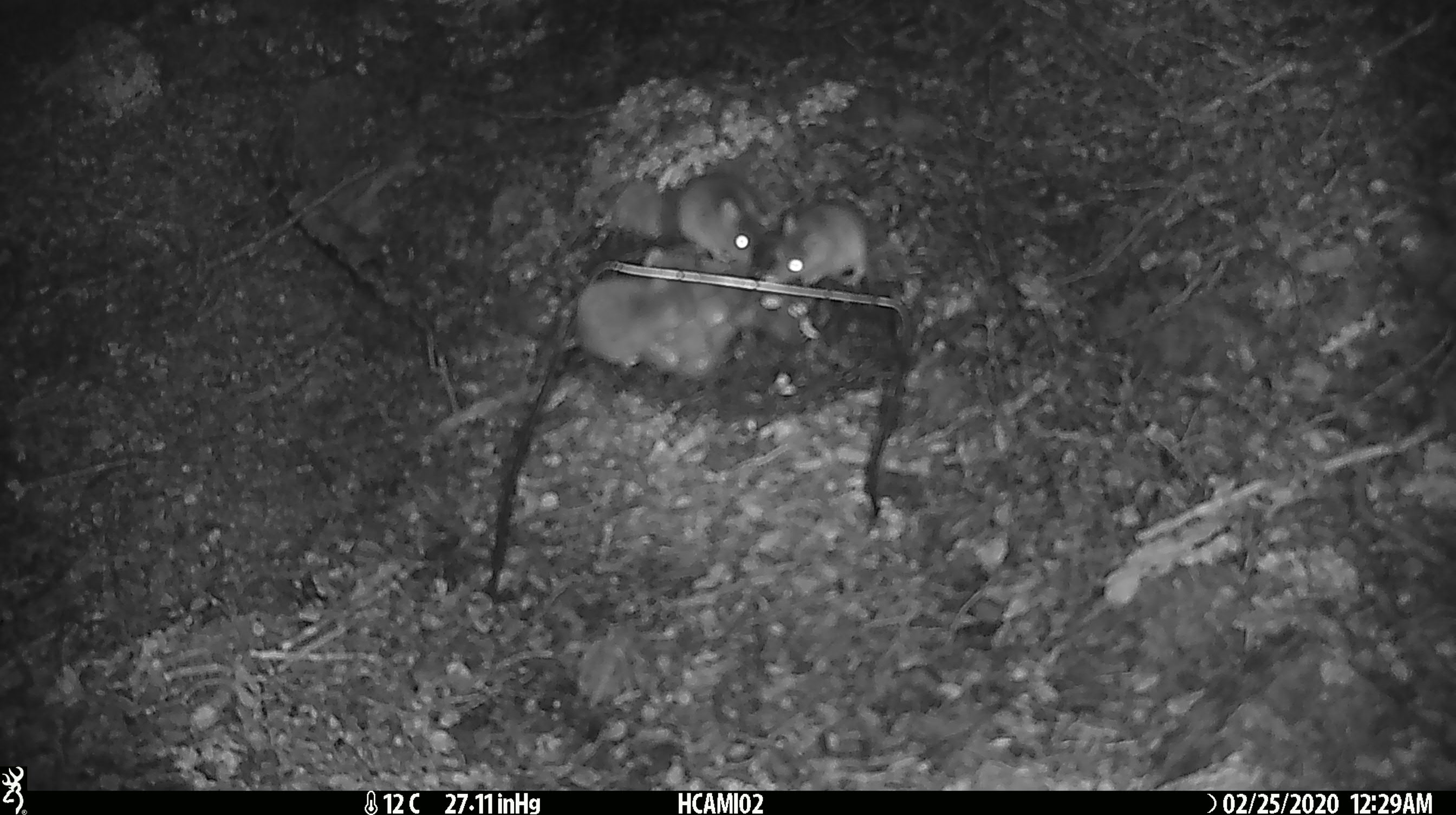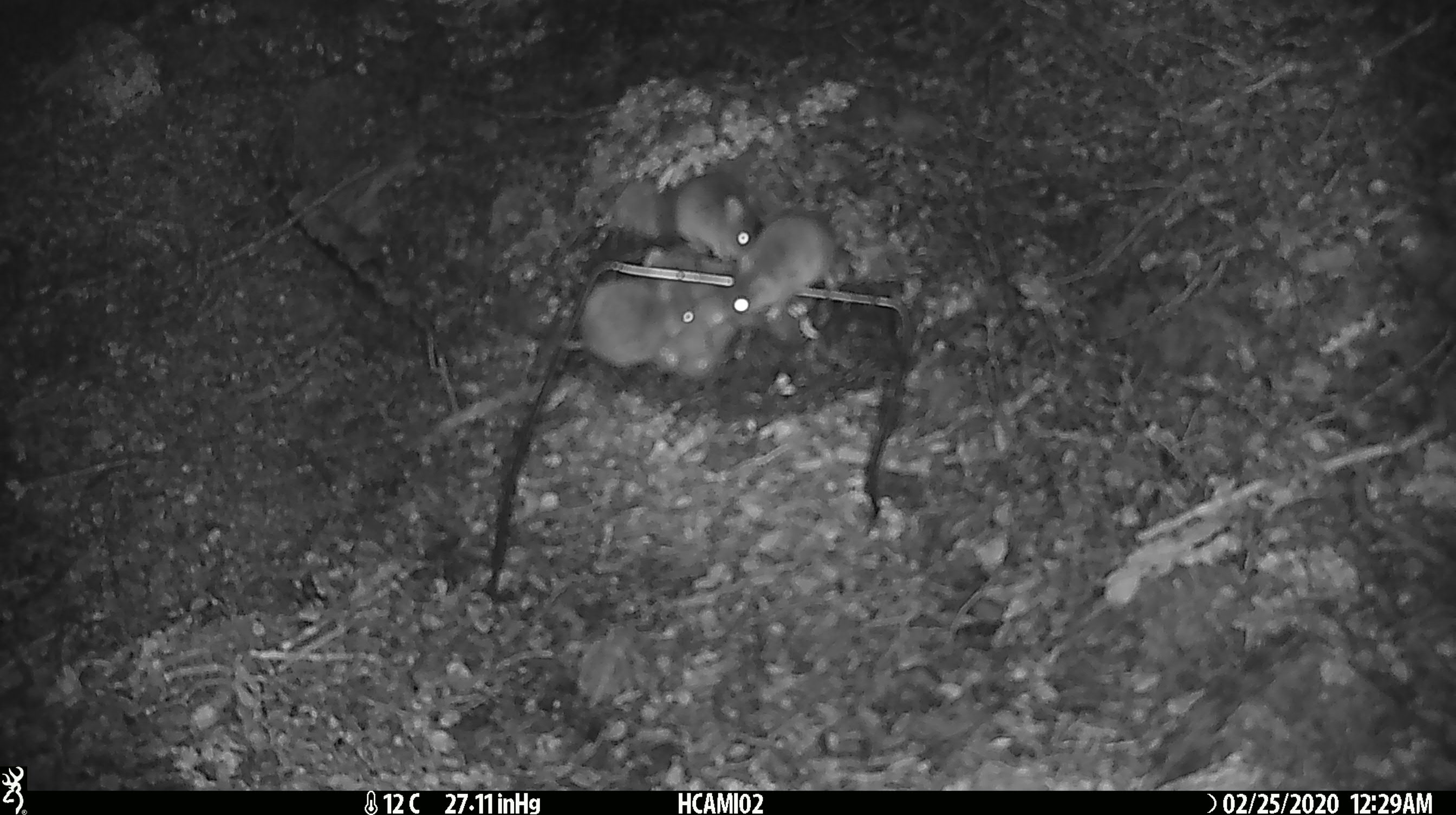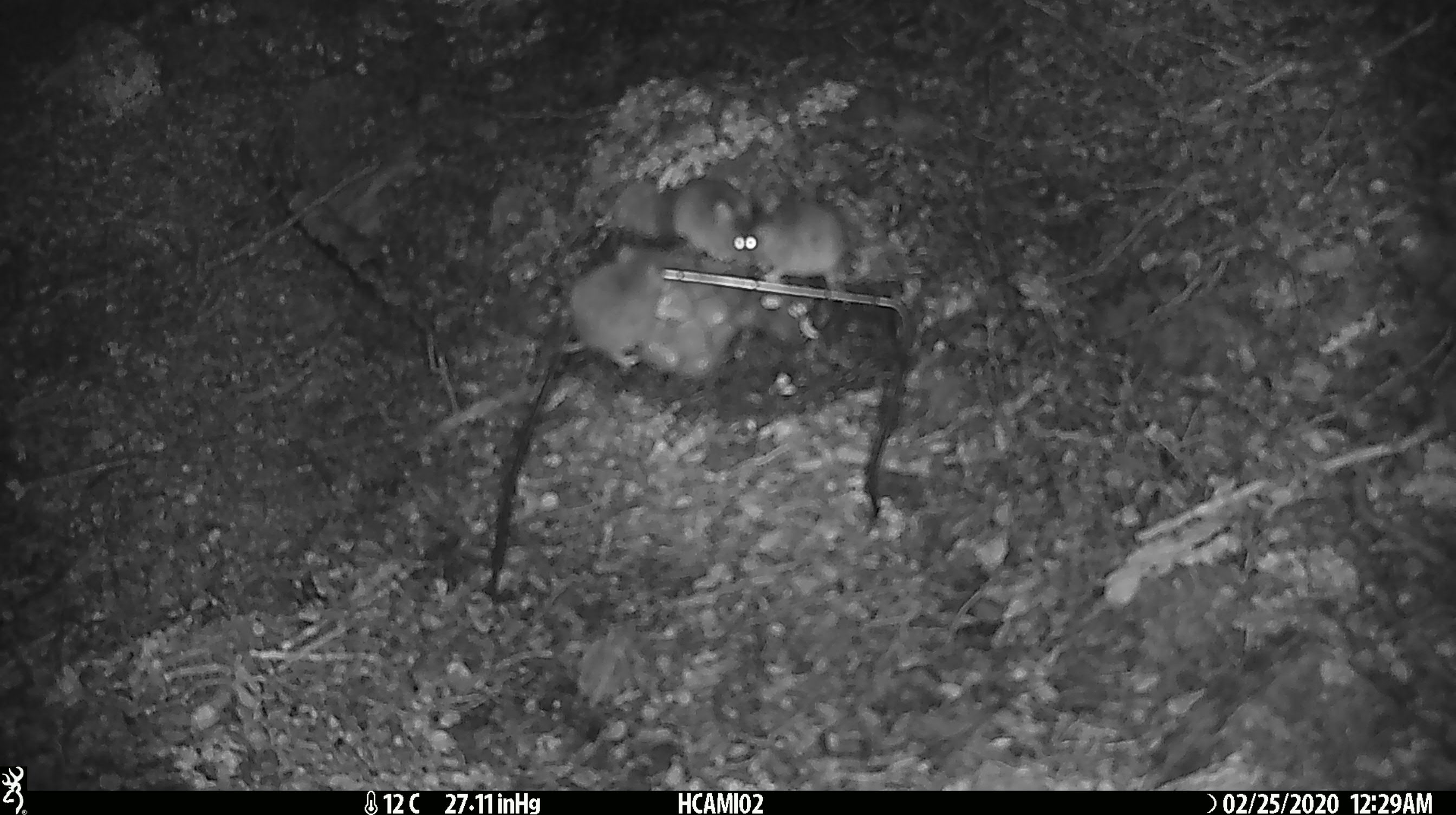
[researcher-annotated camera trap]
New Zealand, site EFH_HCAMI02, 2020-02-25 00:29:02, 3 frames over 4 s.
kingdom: Animalia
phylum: Chordata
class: Mammalia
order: Rodentia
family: Muridae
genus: Mus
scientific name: Mus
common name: mouse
Mouse (Mus).